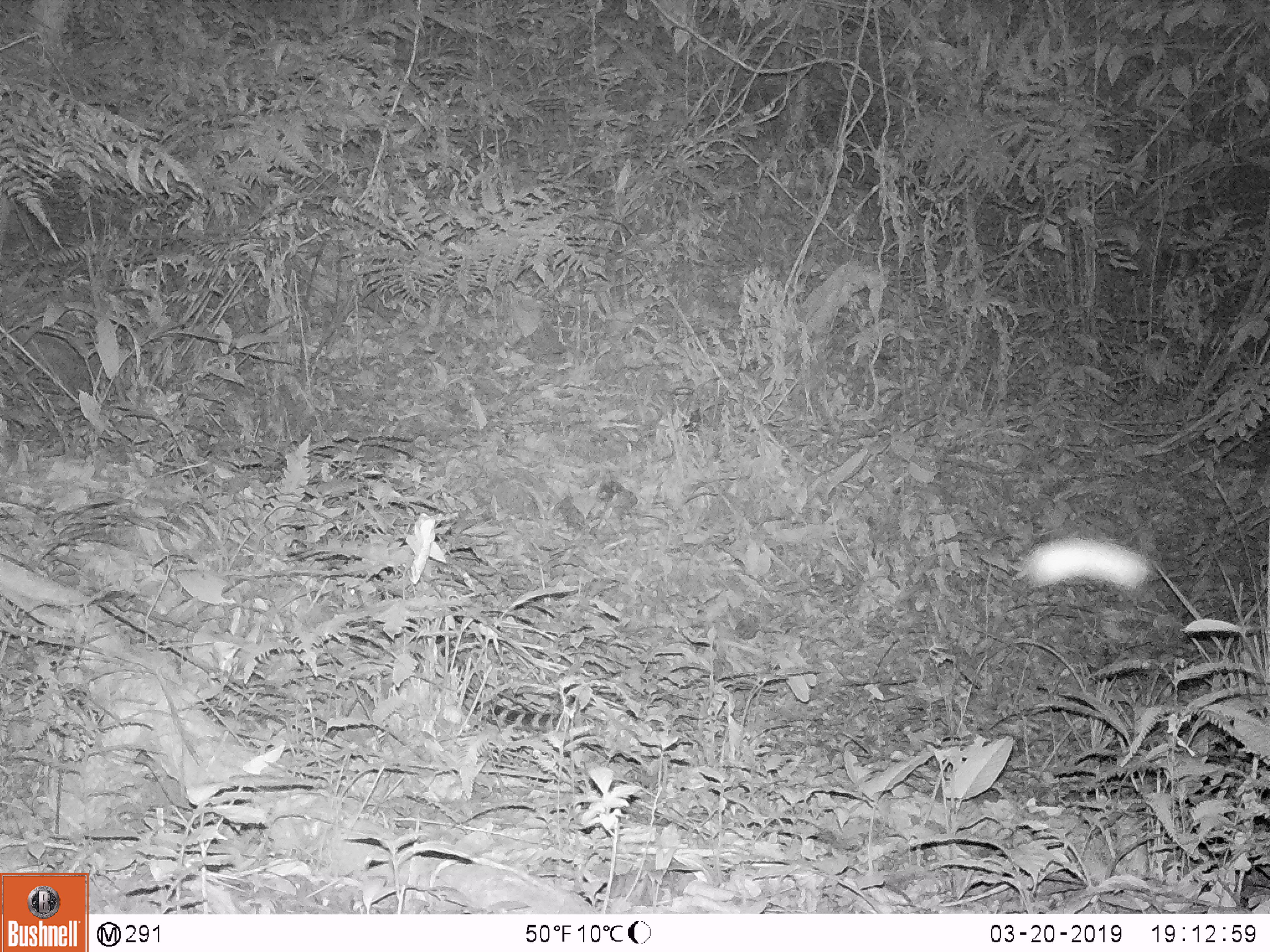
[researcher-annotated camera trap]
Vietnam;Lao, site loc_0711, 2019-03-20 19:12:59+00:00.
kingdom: Animalia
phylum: Chordata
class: Mammalia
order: Carnivora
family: Prionodontidae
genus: Prionodon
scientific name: Prionodon pardicolor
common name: spotted linsang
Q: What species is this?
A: Spotted linsang (Prionodon pardicolor).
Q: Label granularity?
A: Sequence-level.